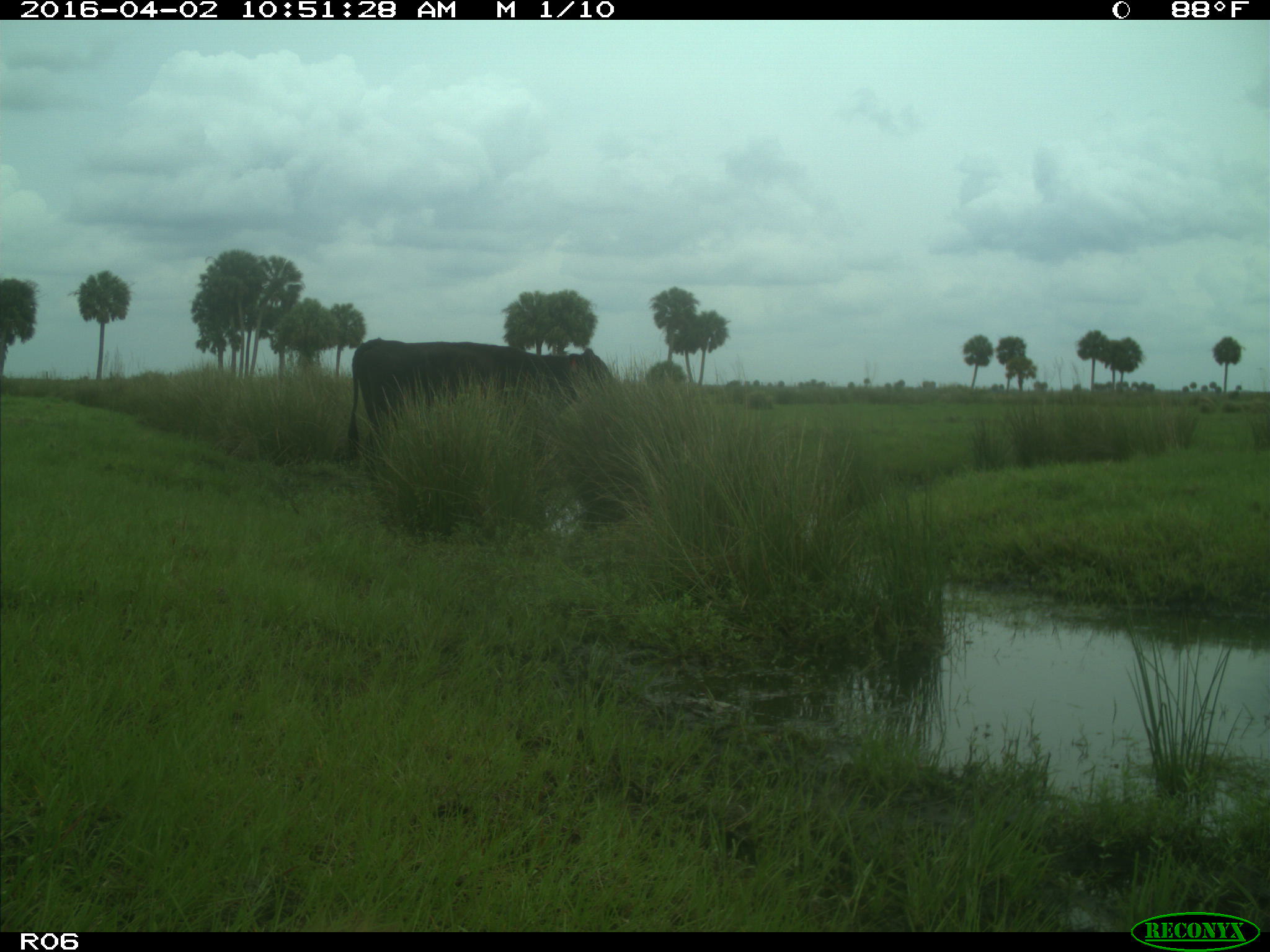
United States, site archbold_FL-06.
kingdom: Animalia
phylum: Chordata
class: Mammalia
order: Artiodactyla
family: Bovidae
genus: Bos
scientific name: Bos taurus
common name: domestic cow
Bos taurus (domestic cow).